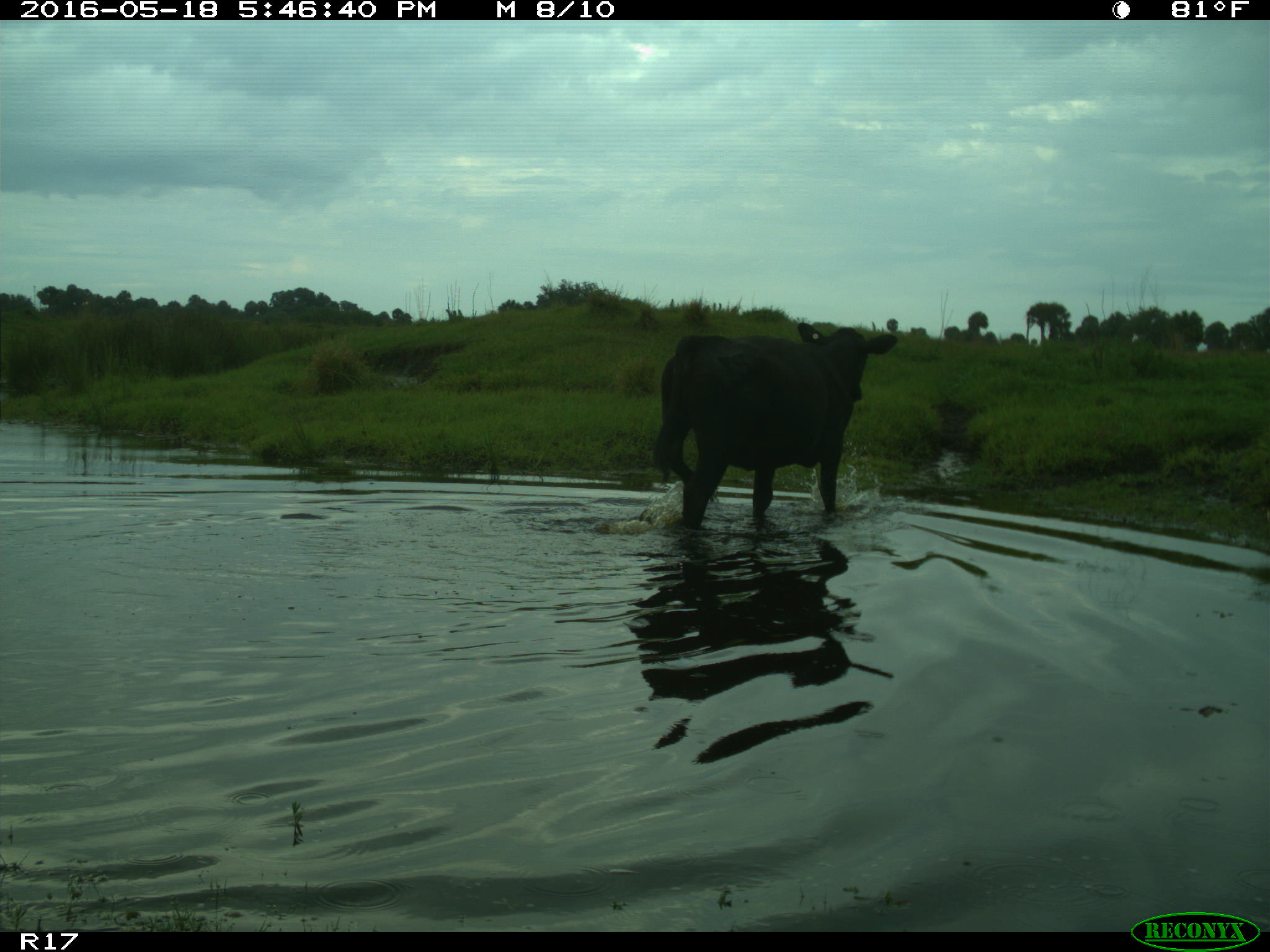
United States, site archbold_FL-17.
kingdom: Animalia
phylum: Chordata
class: Mammalia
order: Artiodactyla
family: Bovidae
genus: Bos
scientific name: Bos taurus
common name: domestic cow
Bos taurus (domestic cow).